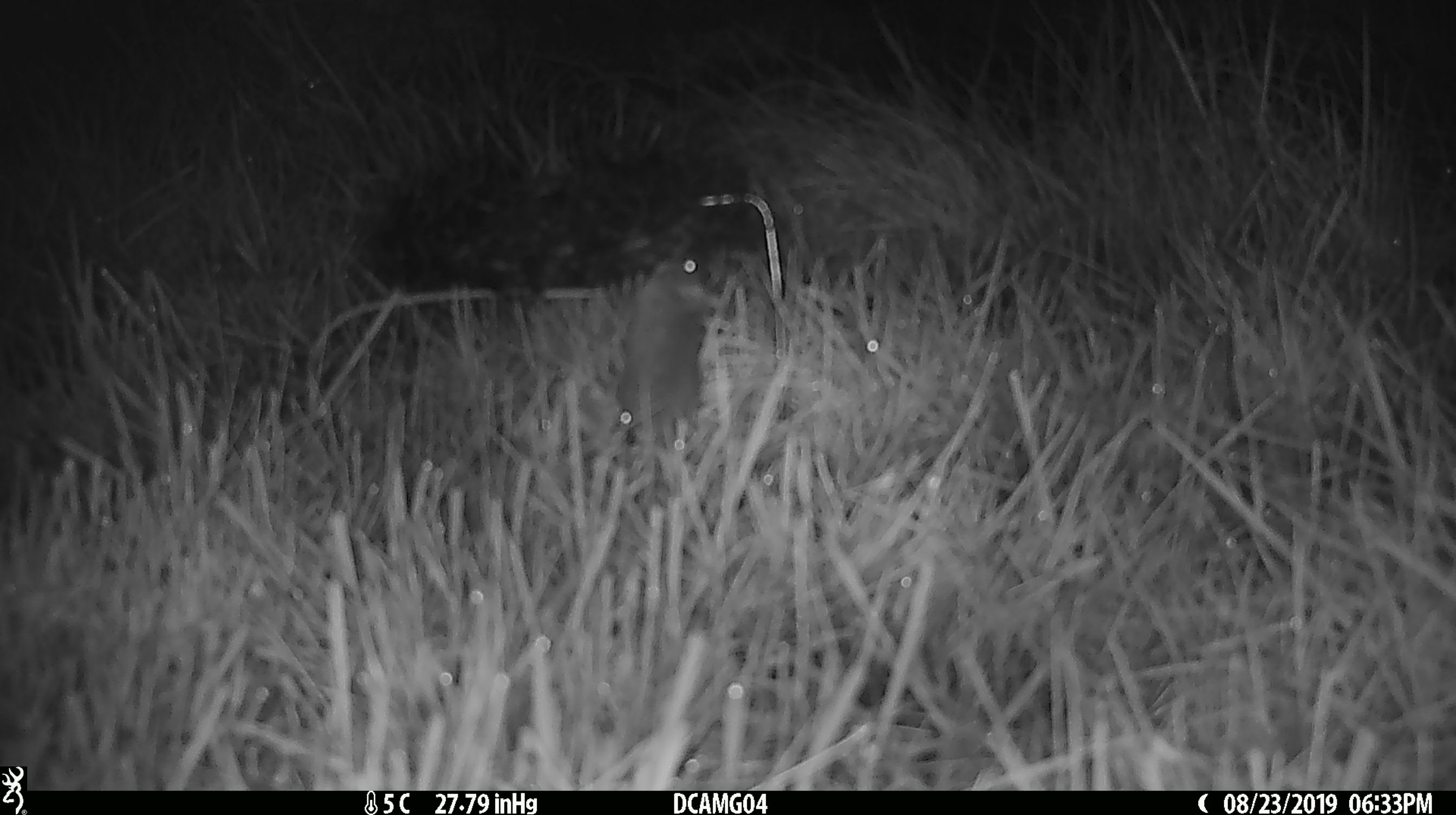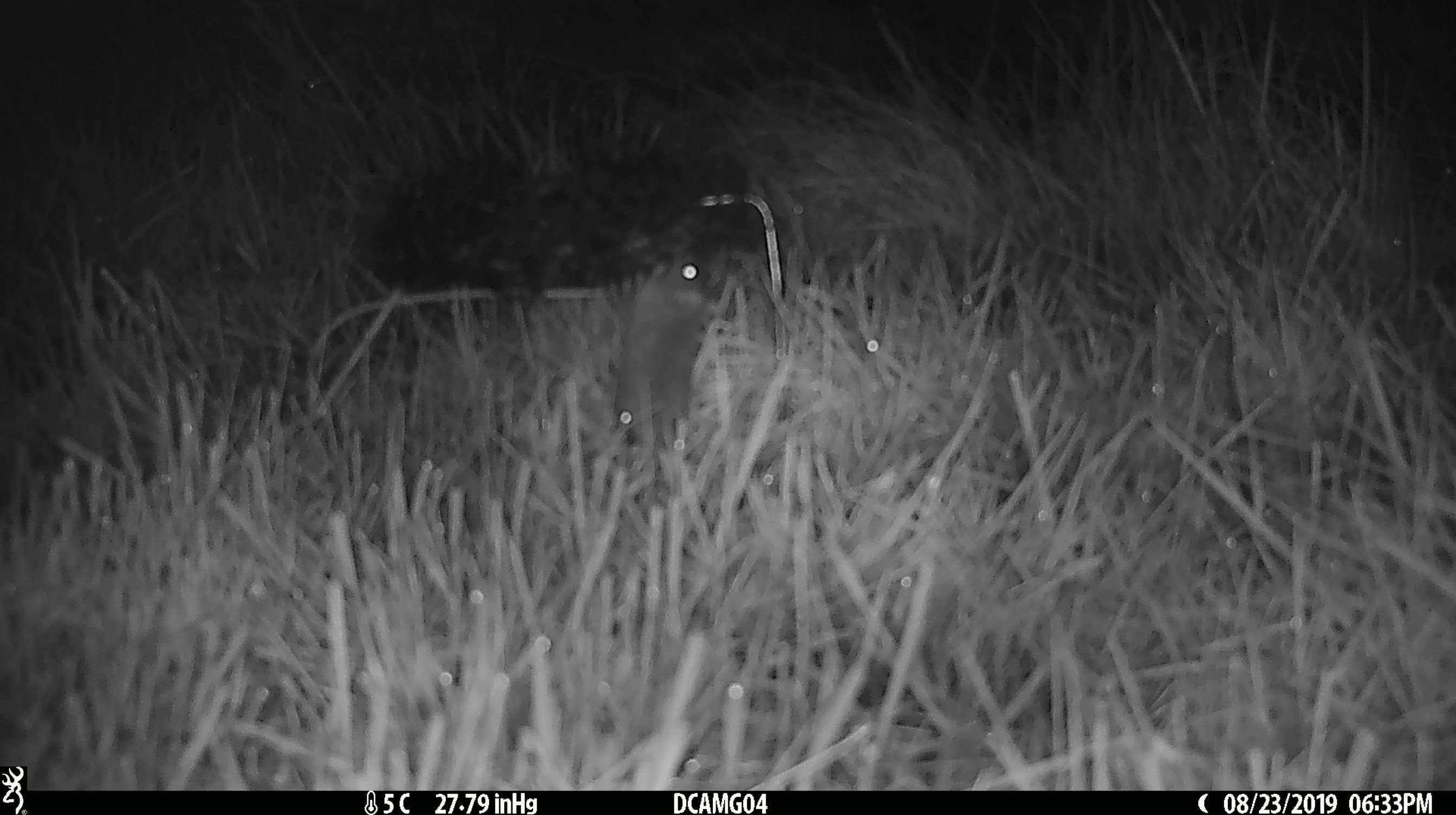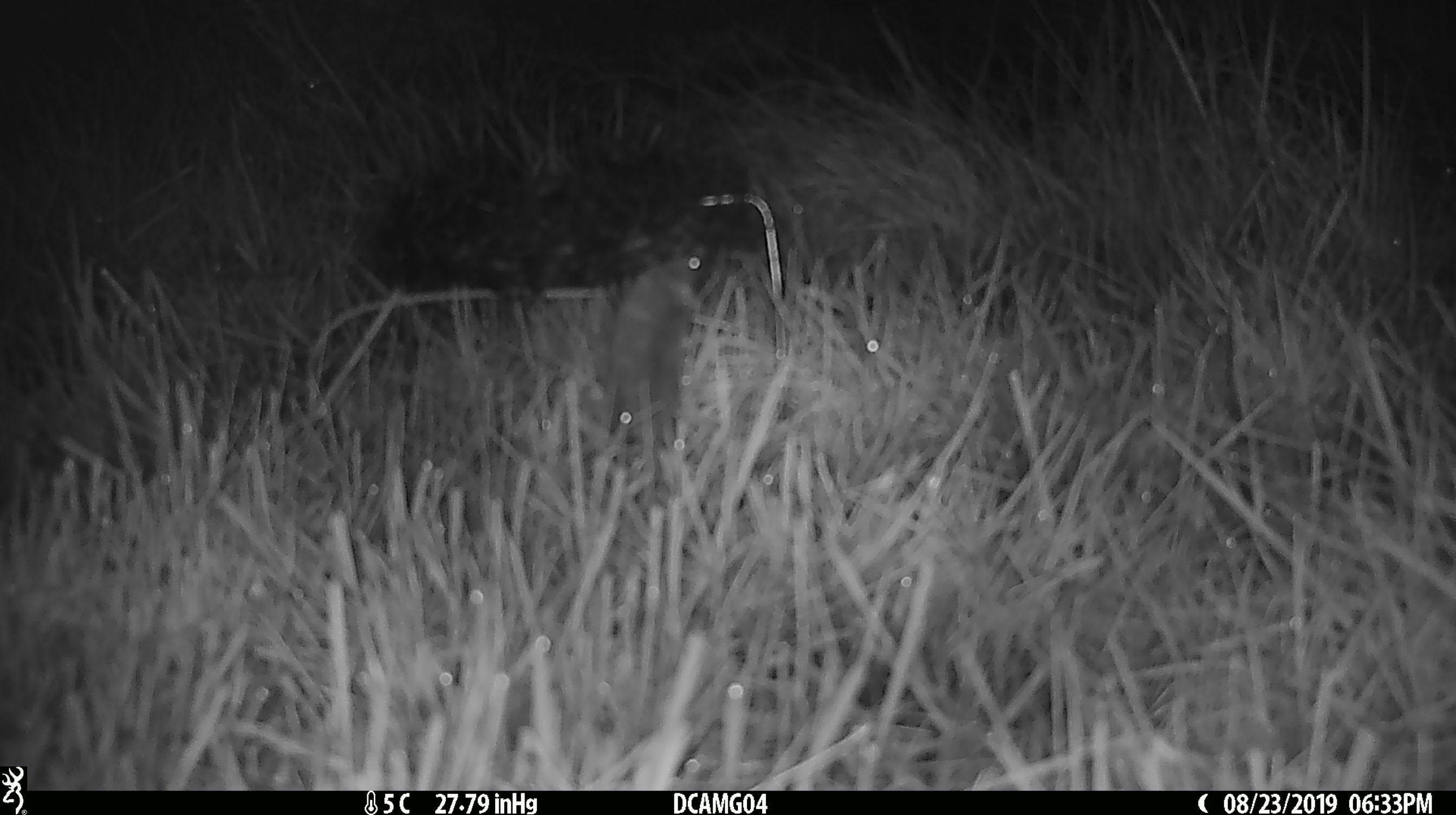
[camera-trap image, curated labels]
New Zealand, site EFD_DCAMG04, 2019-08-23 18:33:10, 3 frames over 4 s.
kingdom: Animalia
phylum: Chordata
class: Mammalia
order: Rodentia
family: Muridae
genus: Mus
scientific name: Mus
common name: mouse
Mouse (Mus).